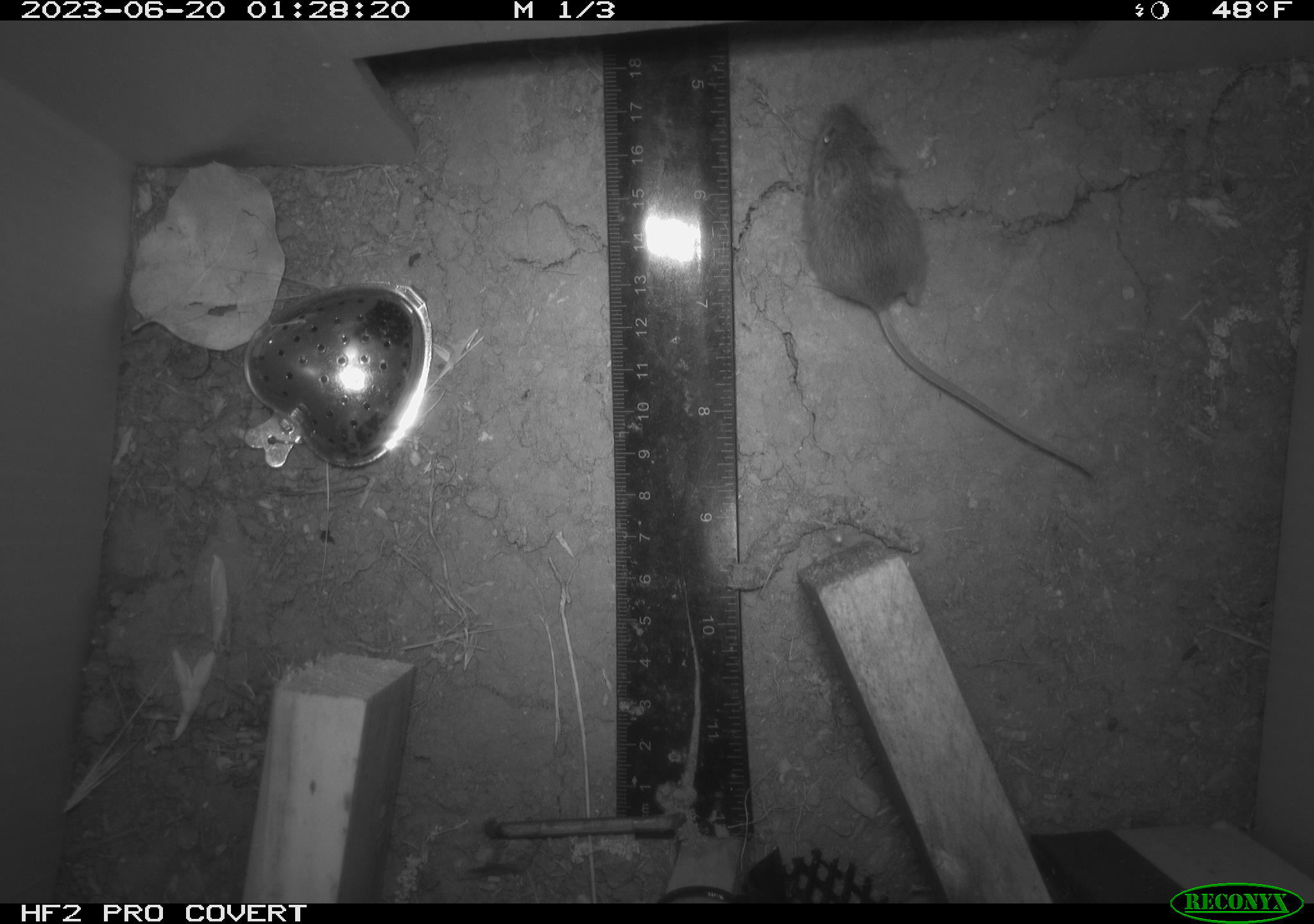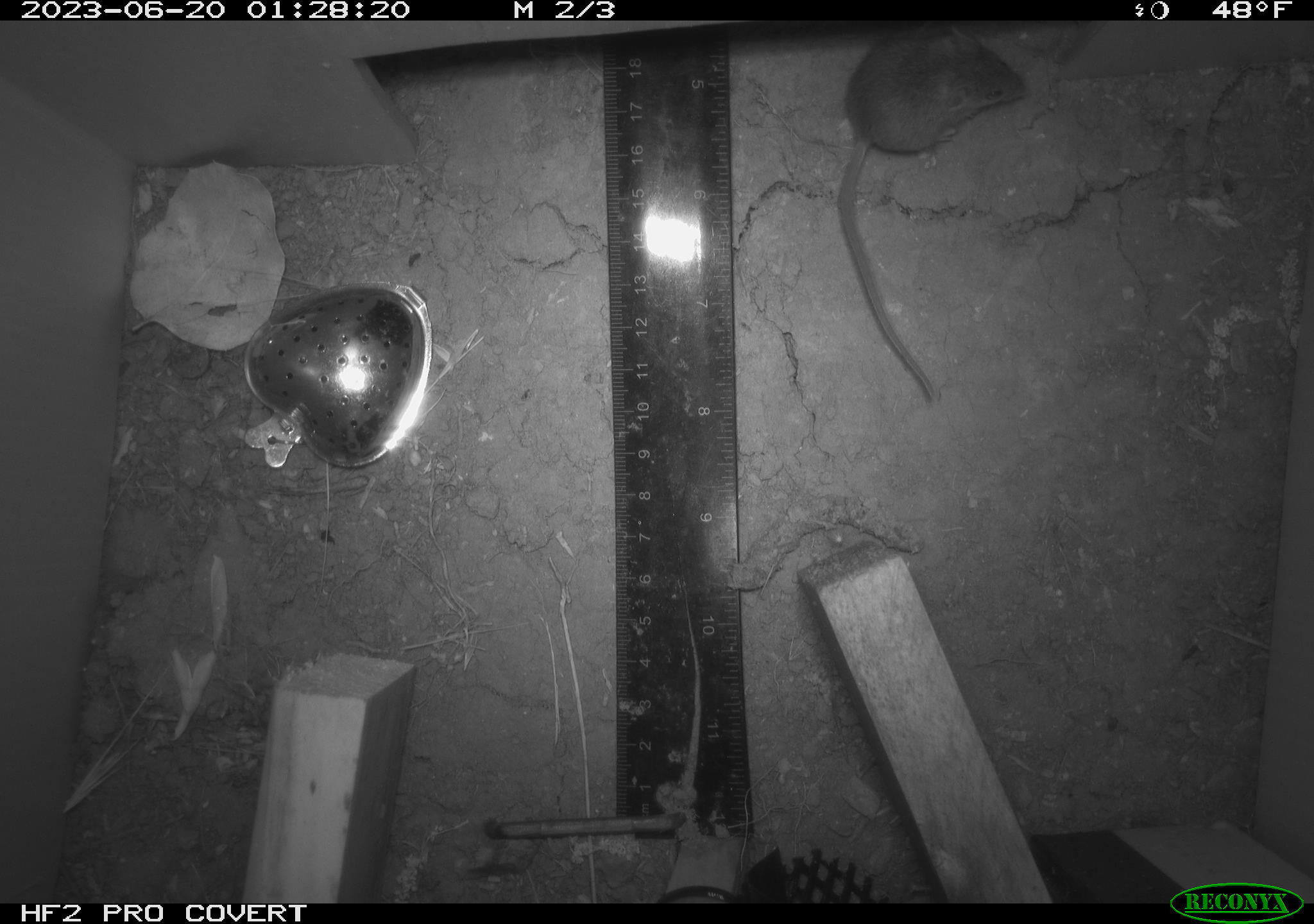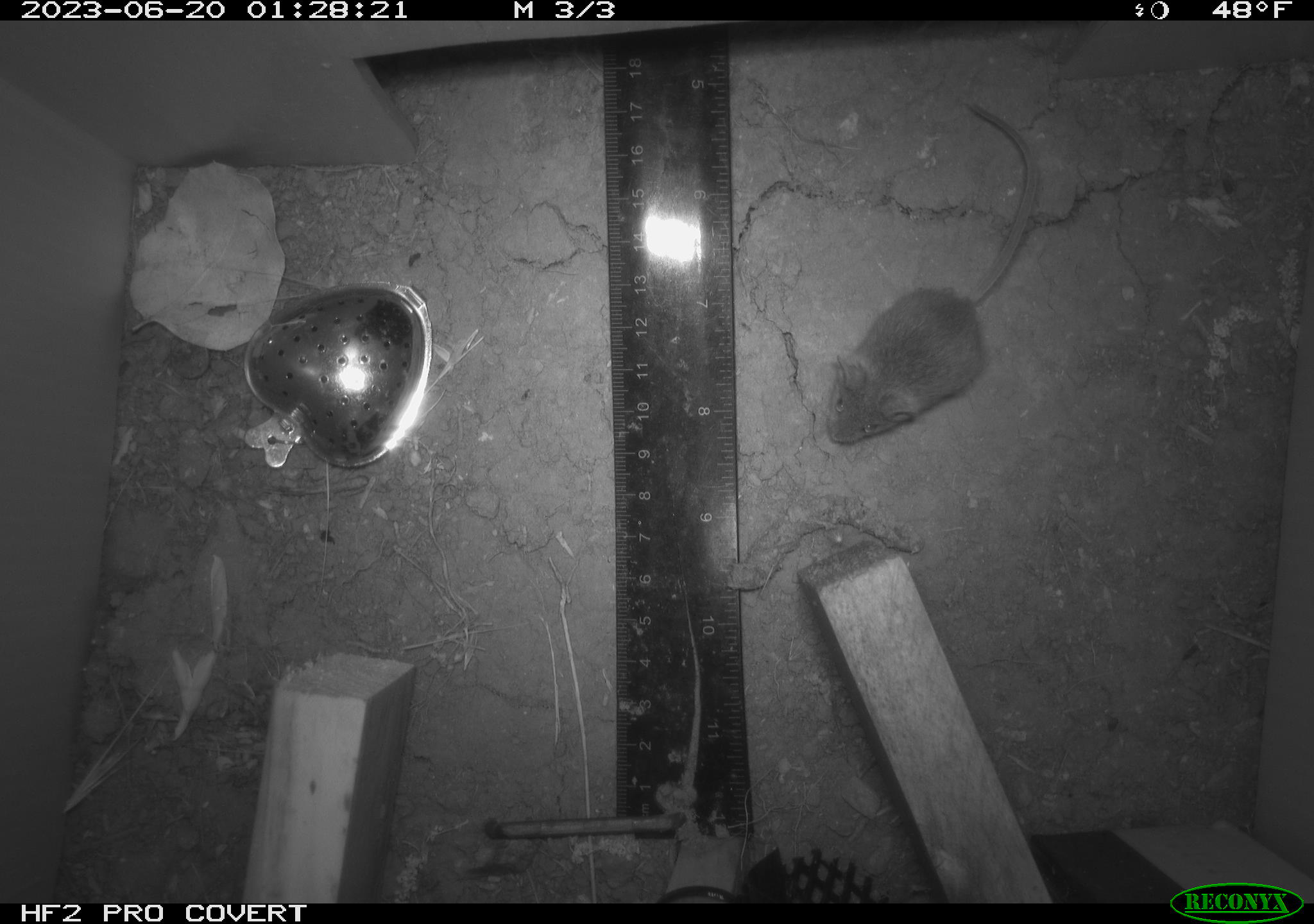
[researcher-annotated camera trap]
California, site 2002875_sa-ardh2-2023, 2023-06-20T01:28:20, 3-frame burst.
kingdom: Animalia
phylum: Chordata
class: Mammalia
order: Rodentia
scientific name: Rodentia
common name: mouse species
Mouse species (Rodentia).